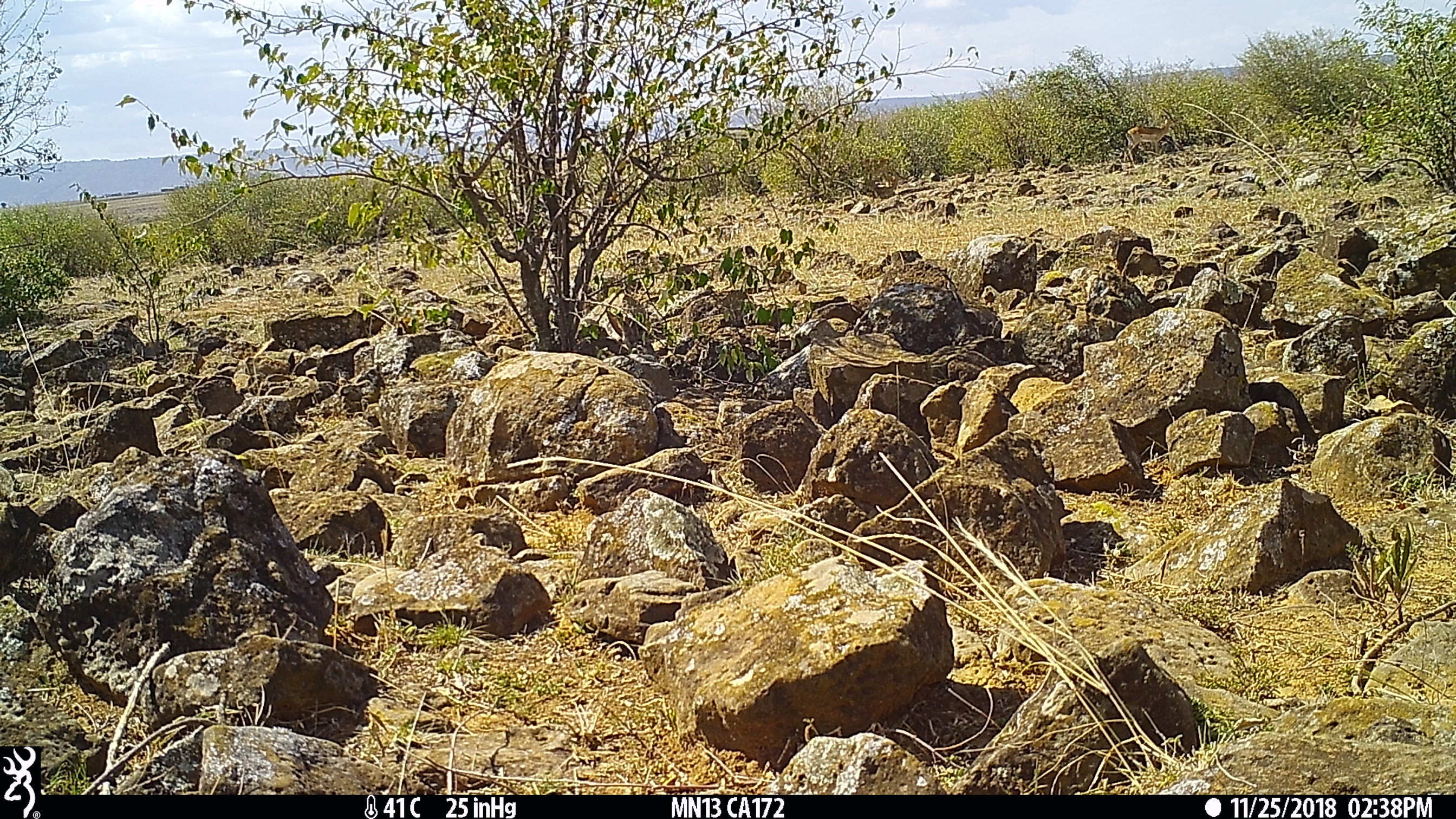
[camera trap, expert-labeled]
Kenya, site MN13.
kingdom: Animalia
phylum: Chordata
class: Mammalia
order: Artiodactyla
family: Bovidae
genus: Aepyceros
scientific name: Aepyceros melampus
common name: impala